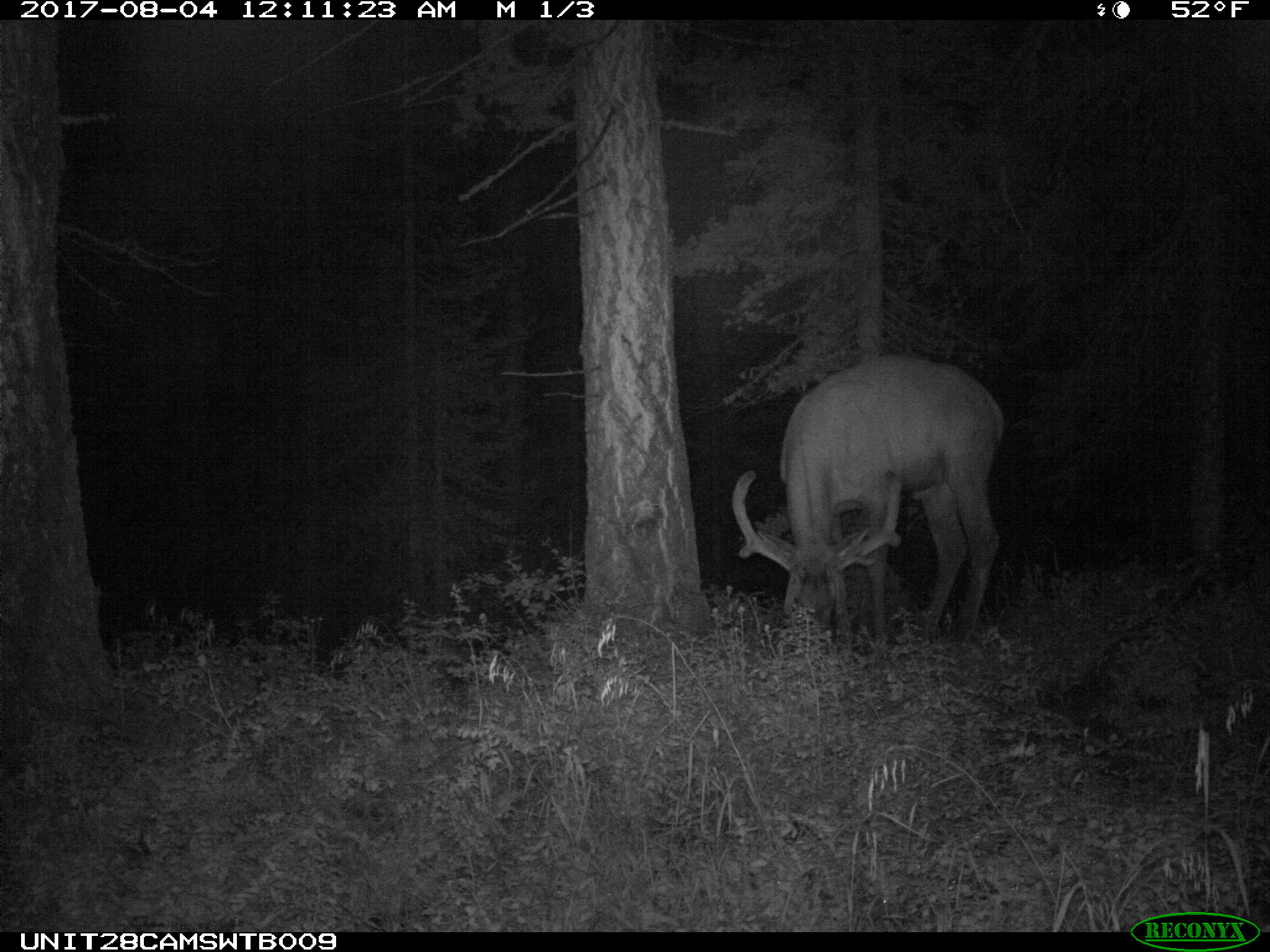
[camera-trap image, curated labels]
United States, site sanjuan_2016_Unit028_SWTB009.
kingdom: Animalia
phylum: Chordata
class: Mammalia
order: Artiodactyla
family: Cervidae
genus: Cervus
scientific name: Cervus elaphus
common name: red deer